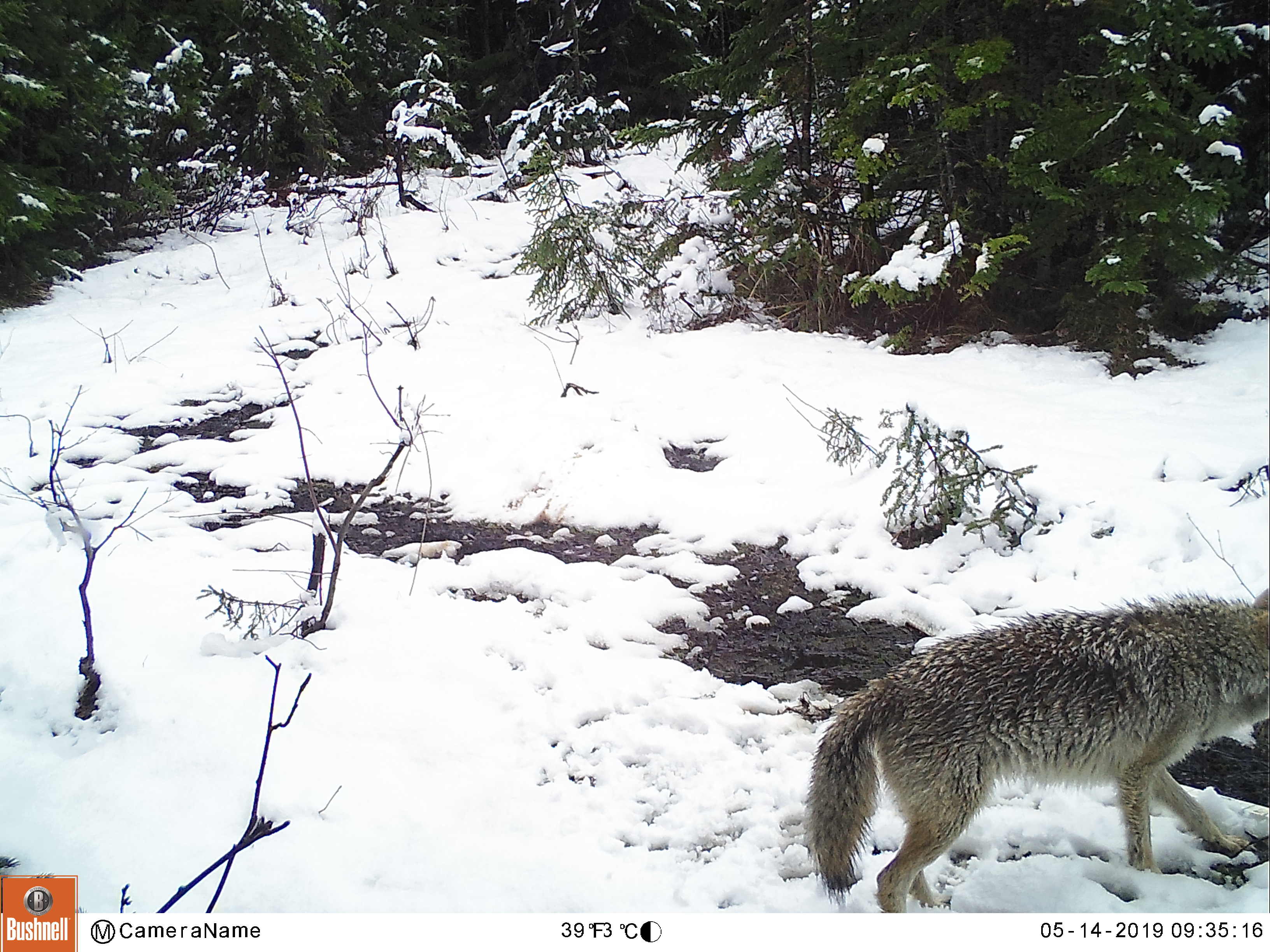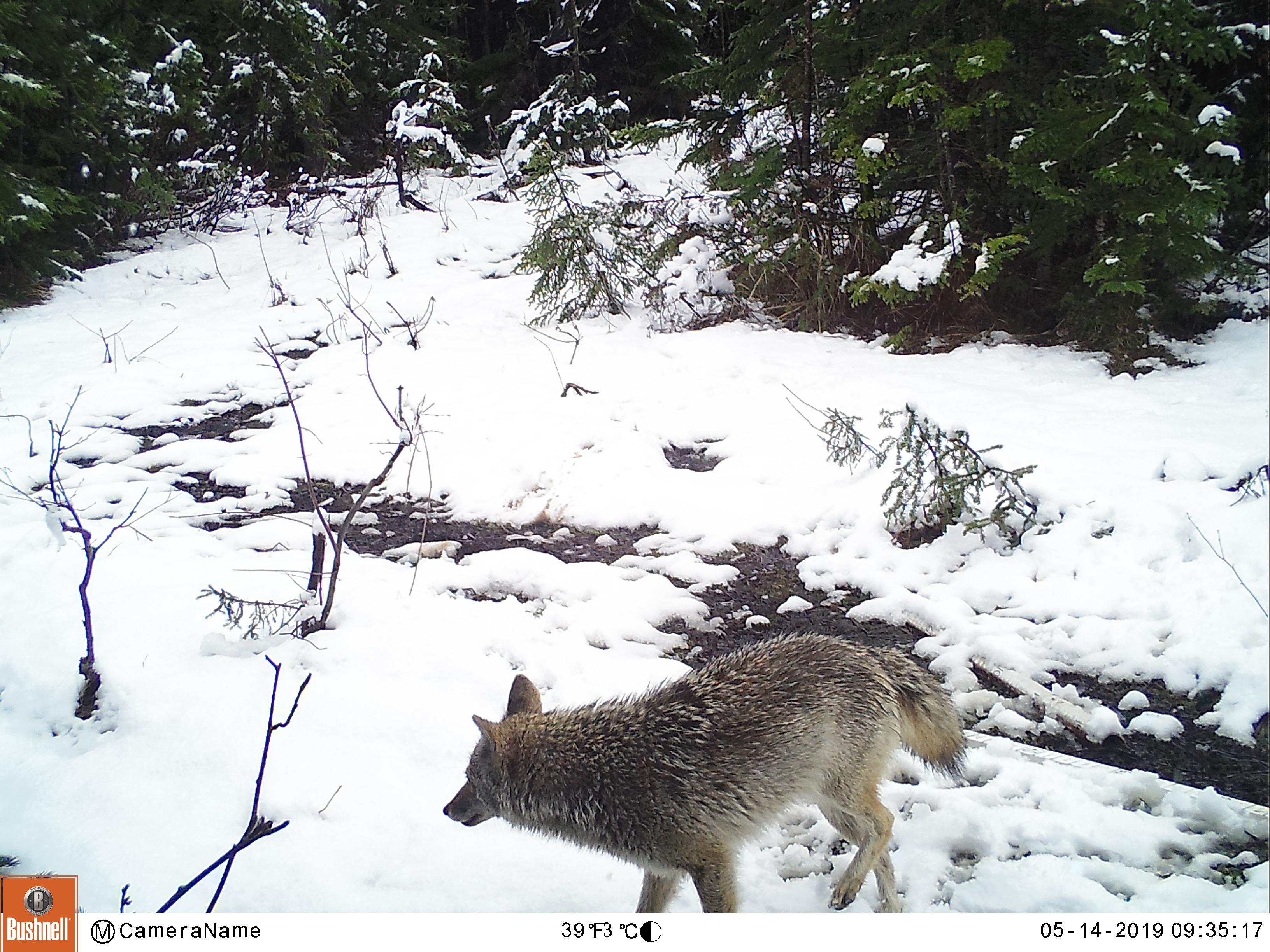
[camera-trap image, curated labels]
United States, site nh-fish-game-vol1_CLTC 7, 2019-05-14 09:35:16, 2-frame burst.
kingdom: Animalia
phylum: Chordata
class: Mammalia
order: Carnivora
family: Canidae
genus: Canis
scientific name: Canis latrans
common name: coyote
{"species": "coyote (Canis latrans)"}